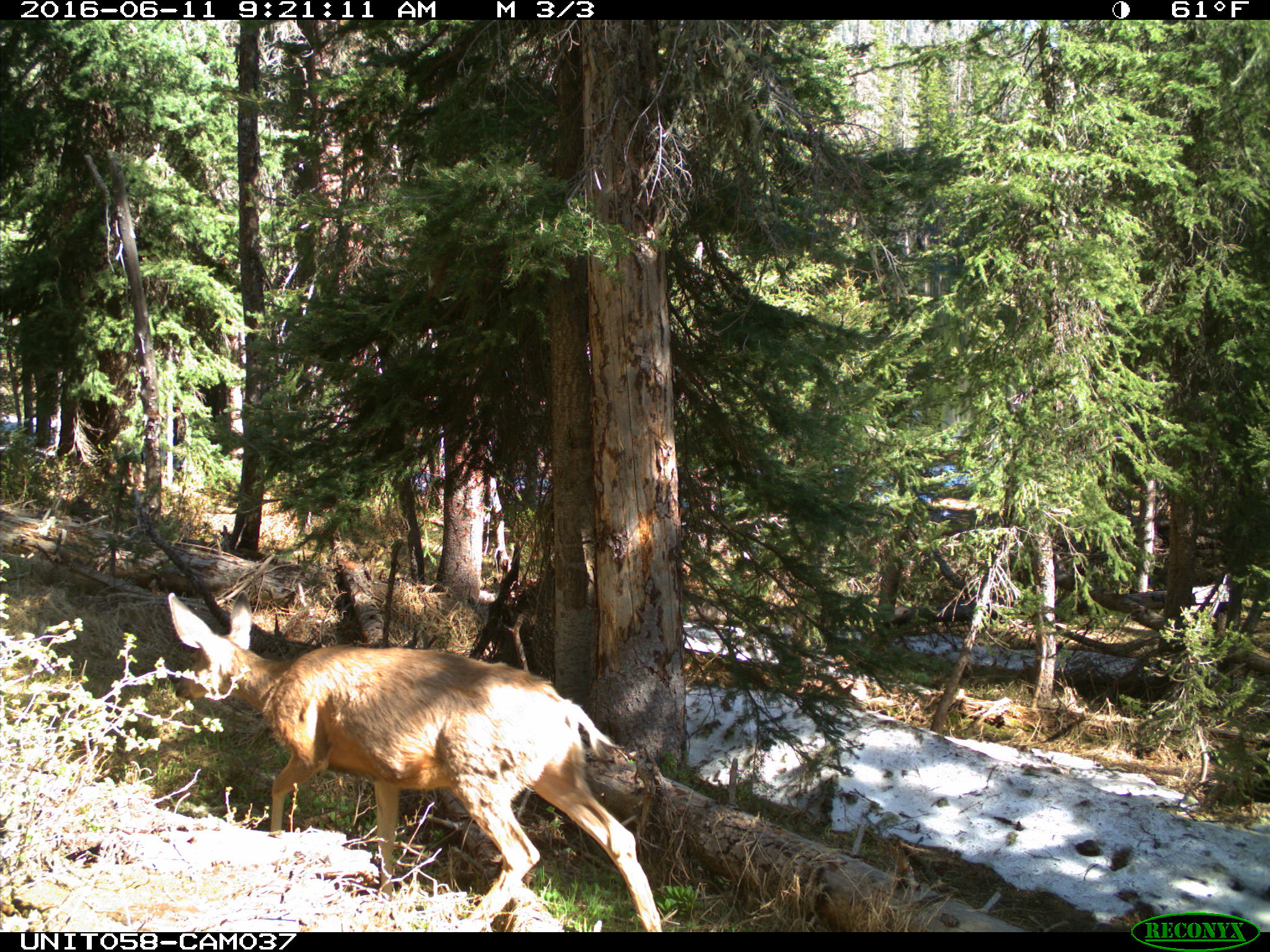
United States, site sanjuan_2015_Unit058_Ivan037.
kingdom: Animalia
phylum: Chordata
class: Mammalia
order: Artiodactyla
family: Cervidae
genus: Odocoileus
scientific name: Odocoileus hemionus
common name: mule deer